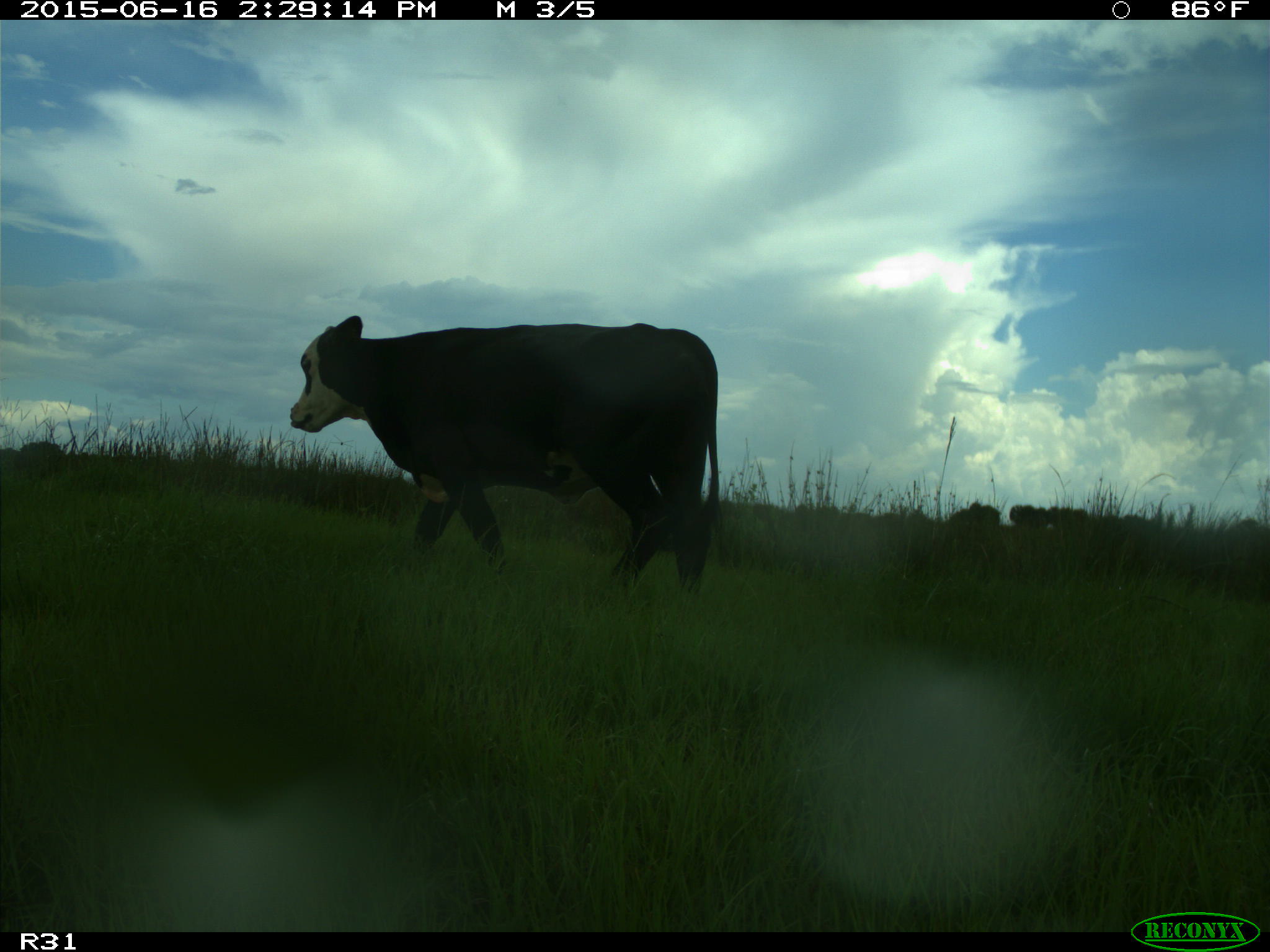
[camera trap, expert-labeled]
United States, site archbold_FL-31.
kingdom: Animalia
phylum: Chordata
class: Mammalia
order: Artiodactyla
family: Bovidae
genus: Bos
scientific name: Bos taurus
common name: domestic cow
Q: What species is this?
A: Bos taurus (domestic cow).